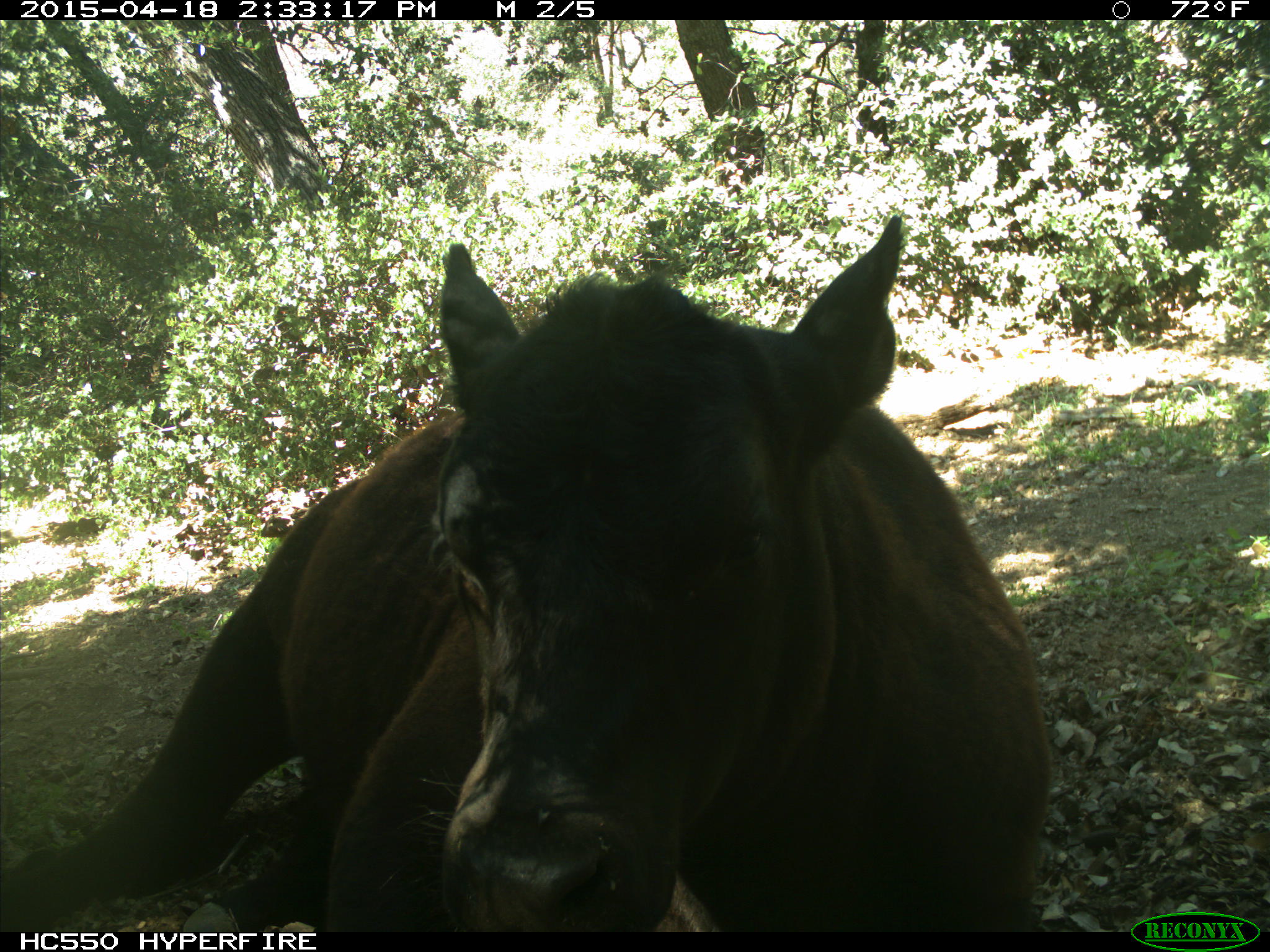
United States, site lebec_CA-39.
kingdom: Animalia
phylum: Chordata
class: Mammalia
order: Artiodactyla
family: Bovidae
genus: Bos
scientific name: Bos taurus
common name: domestic cow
Bos taurus (domestic cow).